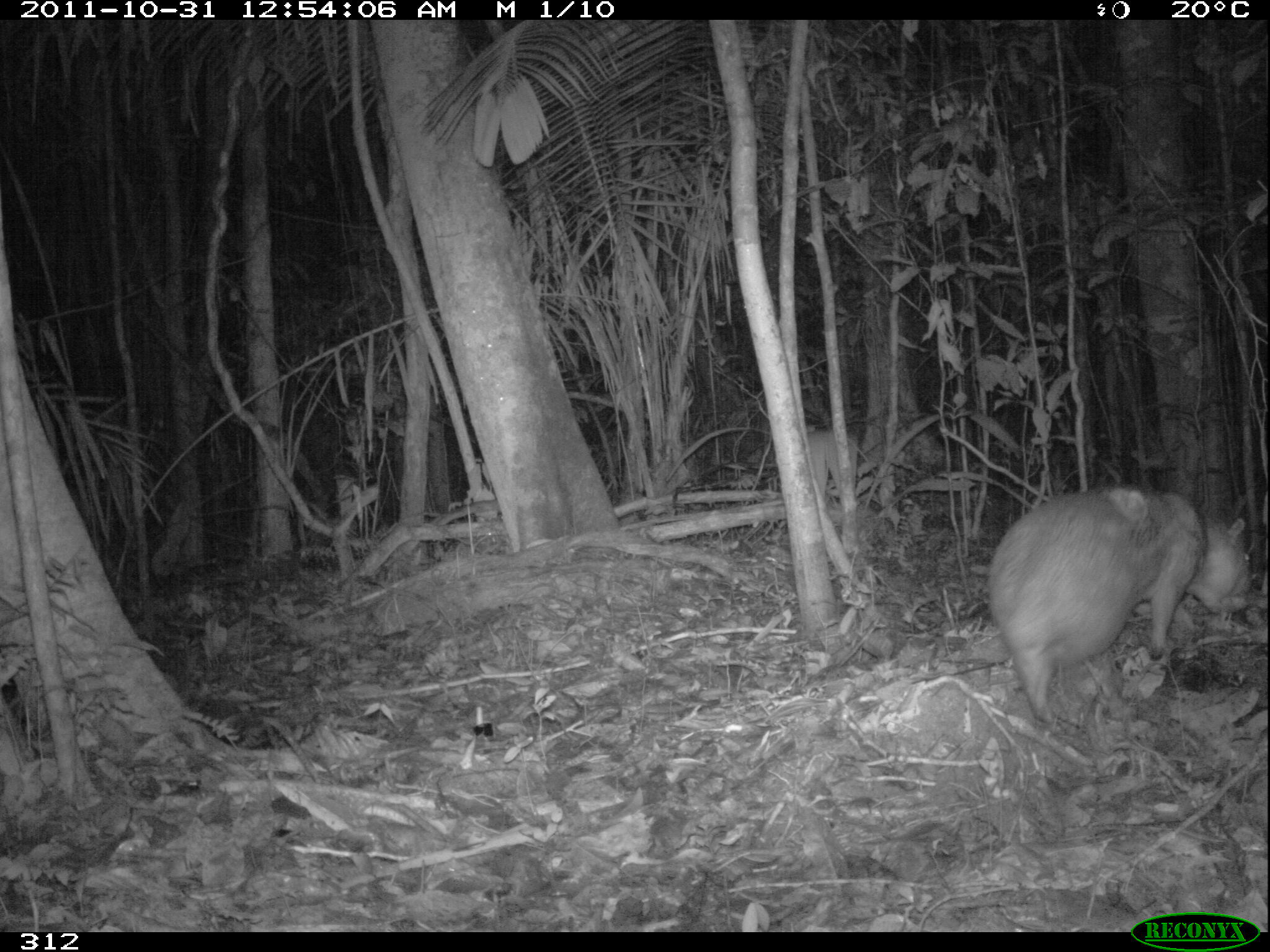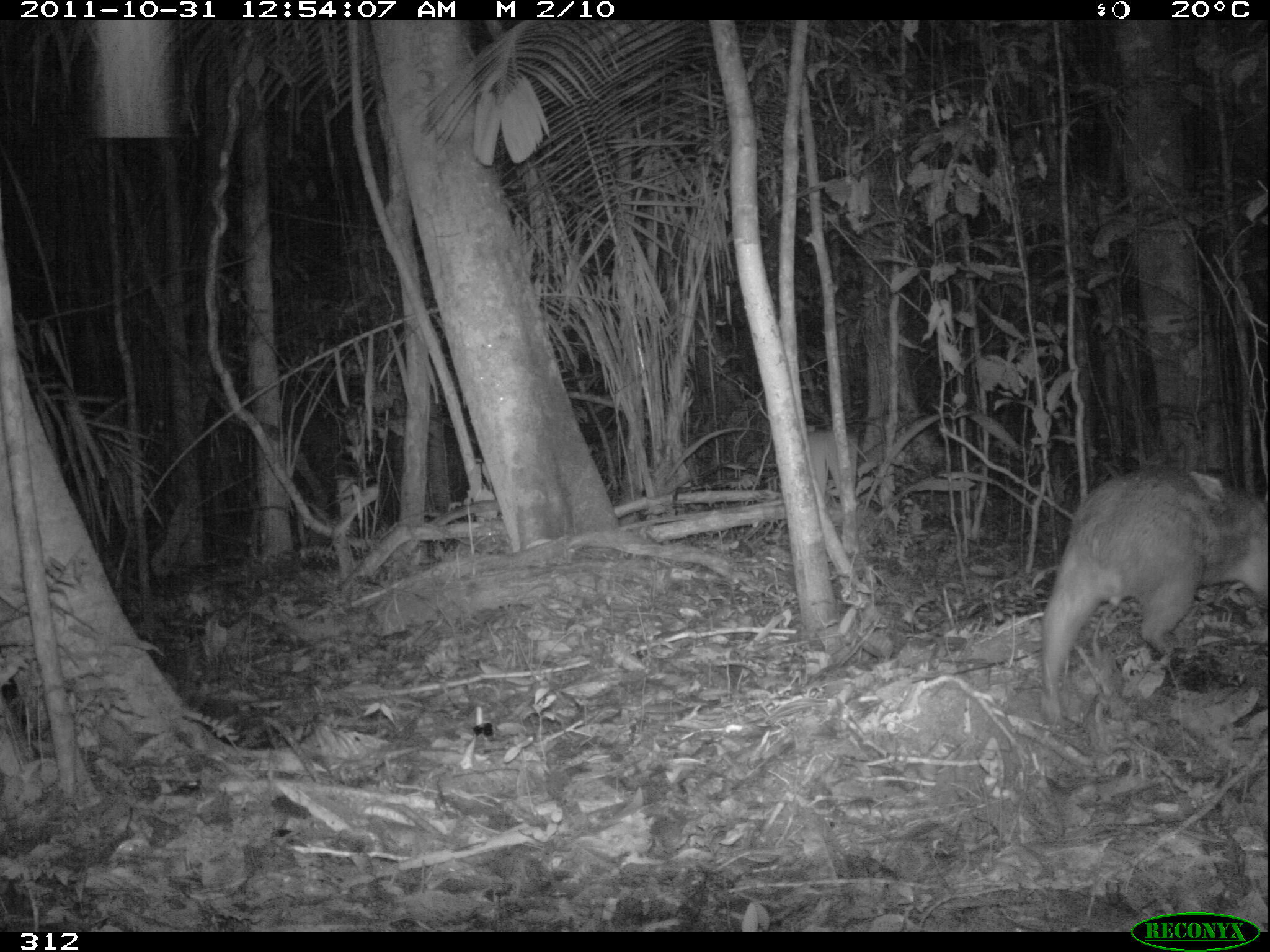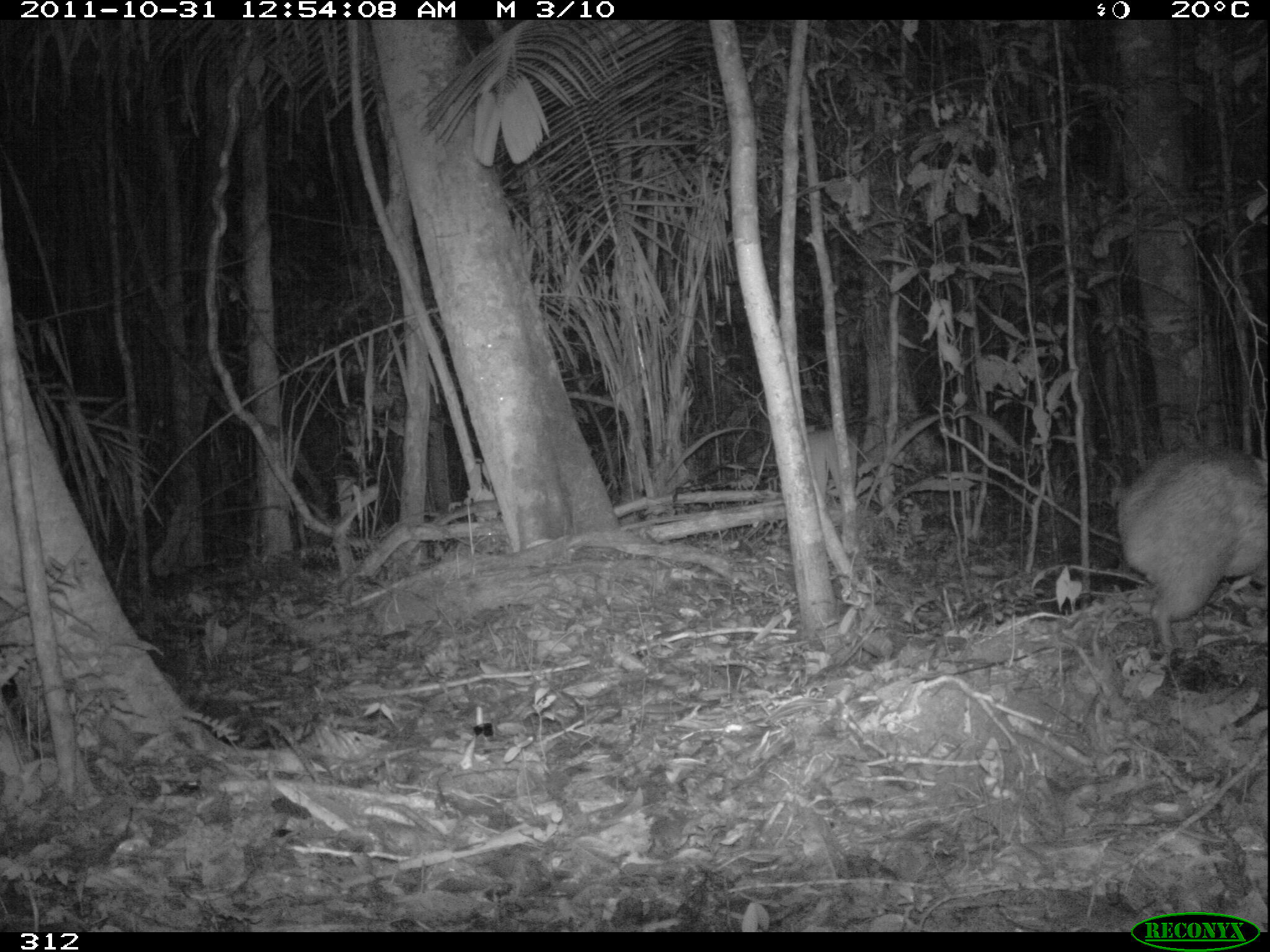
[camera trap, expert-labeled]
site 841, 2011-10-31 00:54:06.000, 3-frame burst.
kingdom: Animalia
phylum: Chordata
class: Mammalia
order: Rodentia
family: Cuniculidae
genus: Cuniculus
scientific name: Cuniculus paca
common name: spotted paca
Cuniculus paca (spotted paca).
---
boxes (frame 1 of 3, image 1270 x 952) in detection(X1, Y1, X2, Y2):
cuniculus paca: detection(981, 482, 1253, 724)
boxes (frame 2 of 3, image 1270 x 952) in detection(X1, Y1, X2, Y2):
cuniculus paca: detection(1034, 462, 1268, 713)